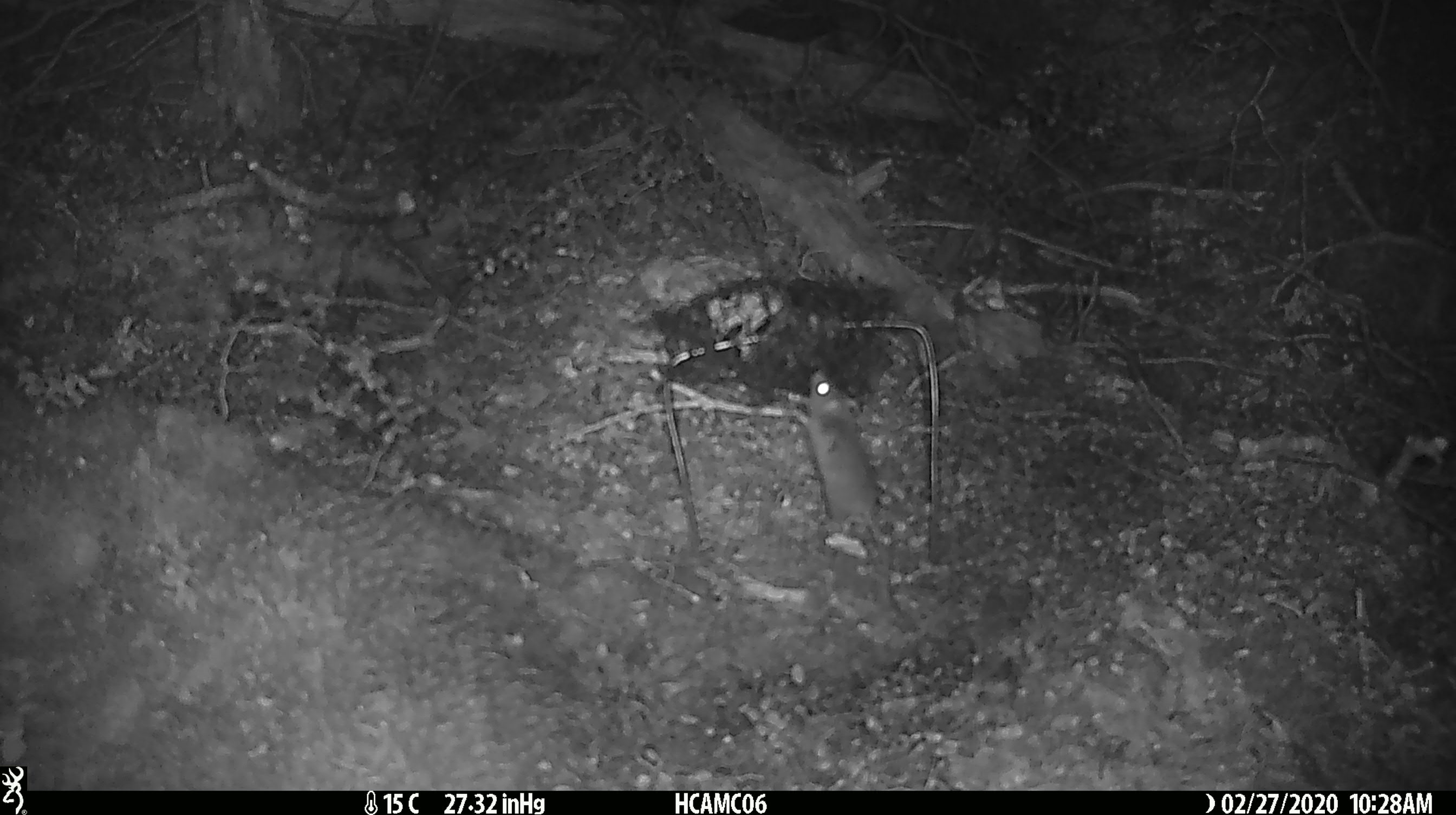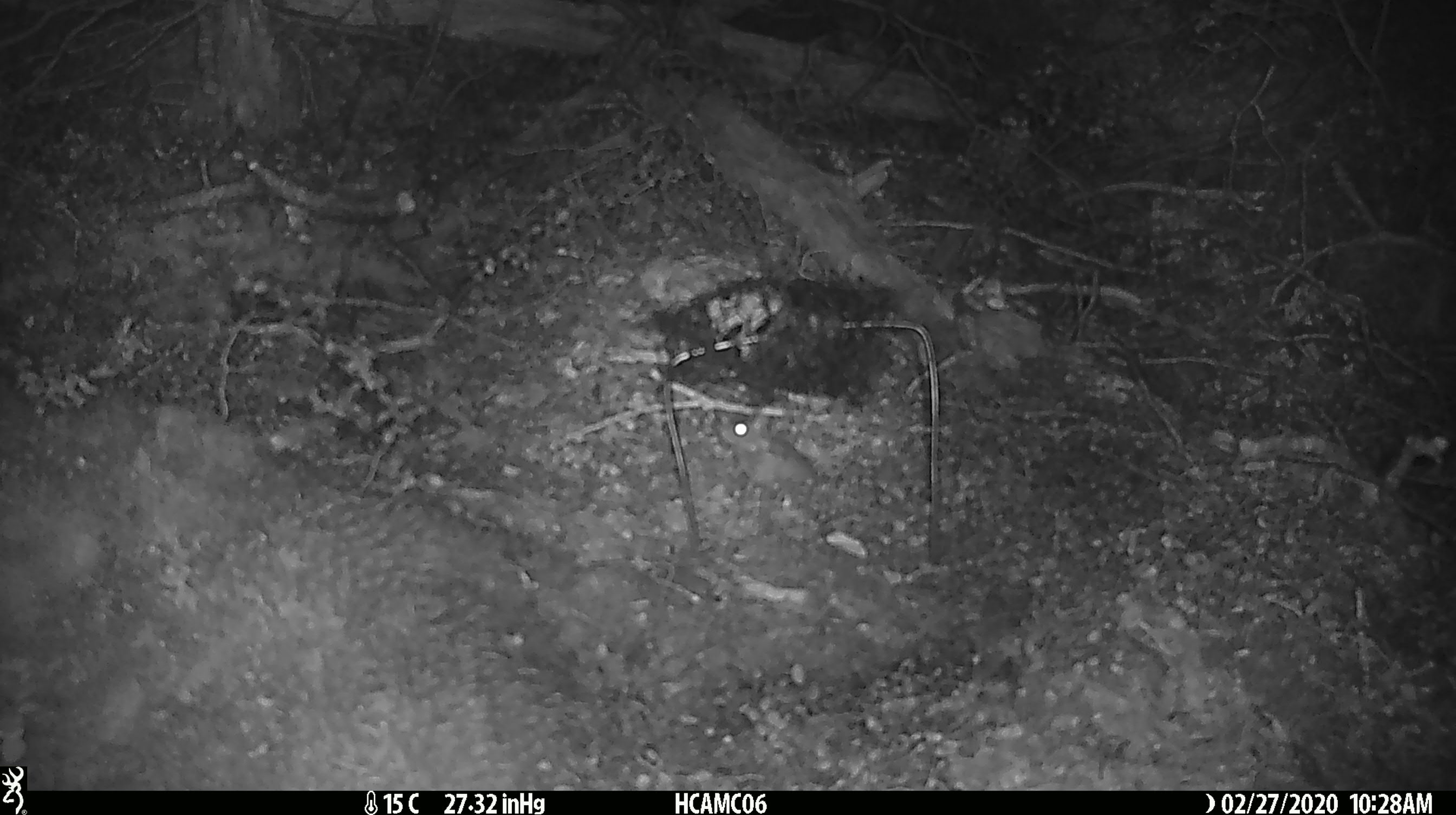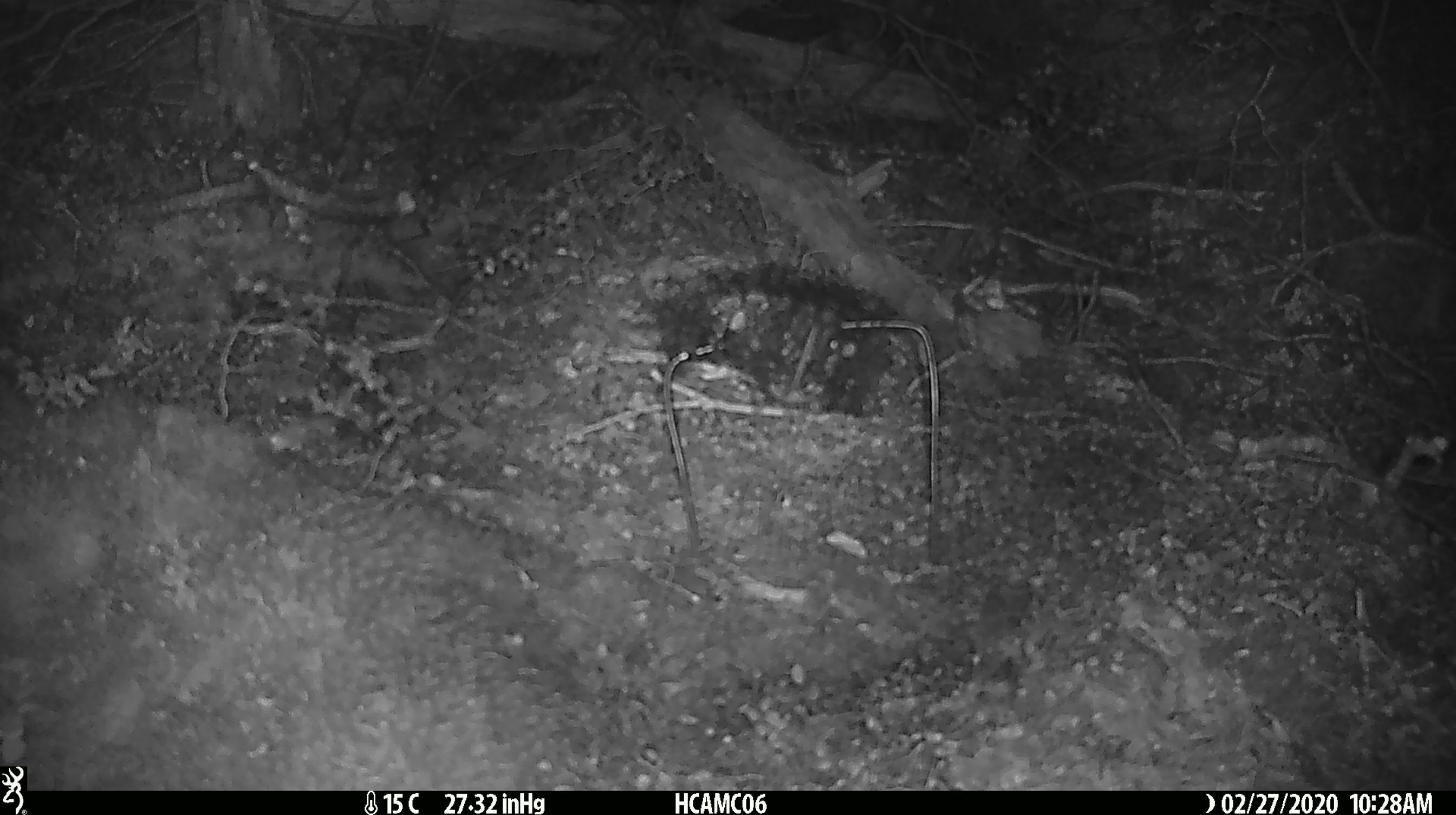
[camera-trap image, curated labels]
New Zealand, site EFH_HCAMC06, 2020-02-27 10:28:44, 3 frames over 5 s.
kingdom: Animalia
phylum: Chordata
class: Mammalia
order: Rodentia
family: Muridae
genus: Mus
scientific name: Mus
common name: mouse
Mouse (Mus).